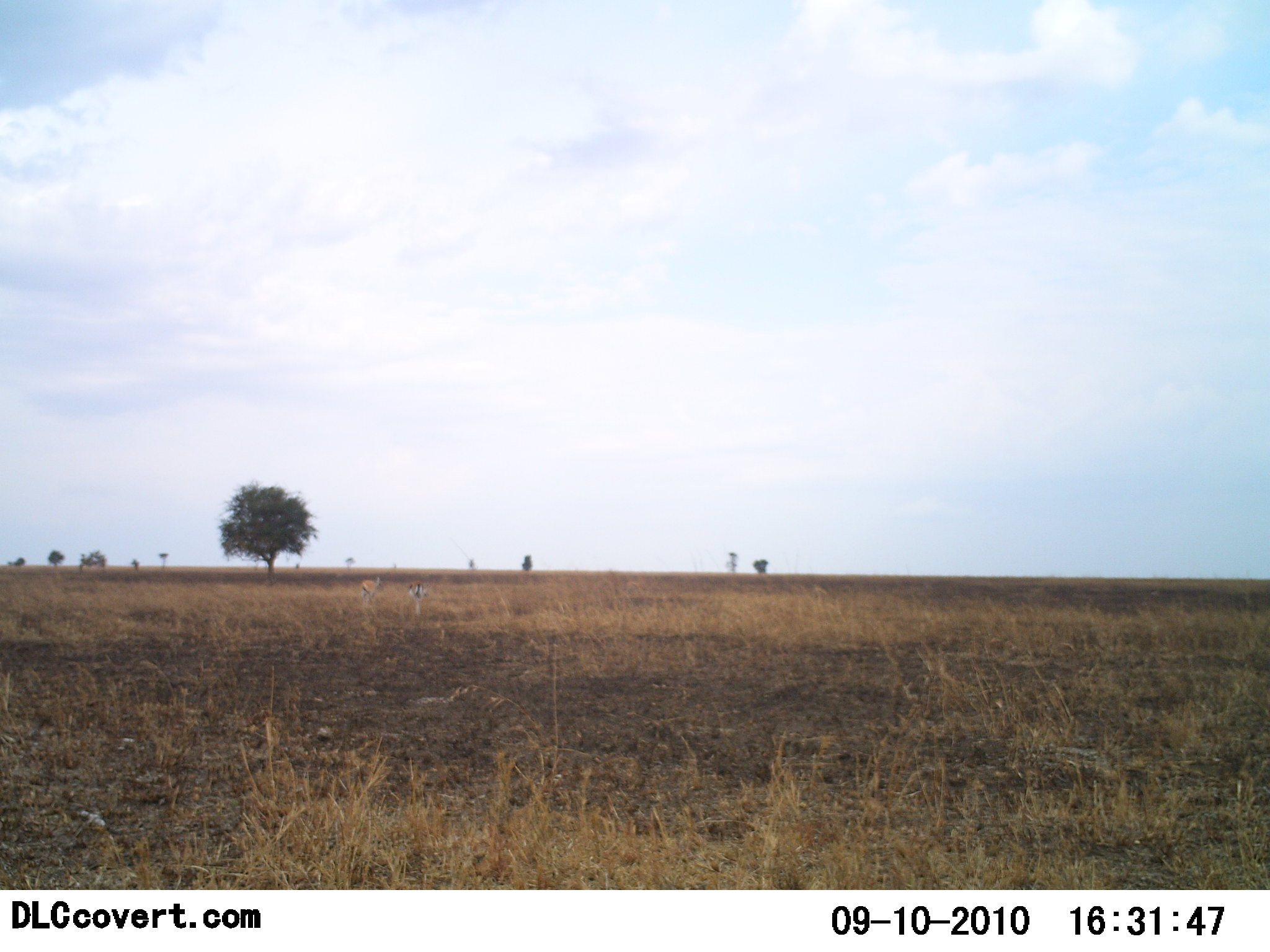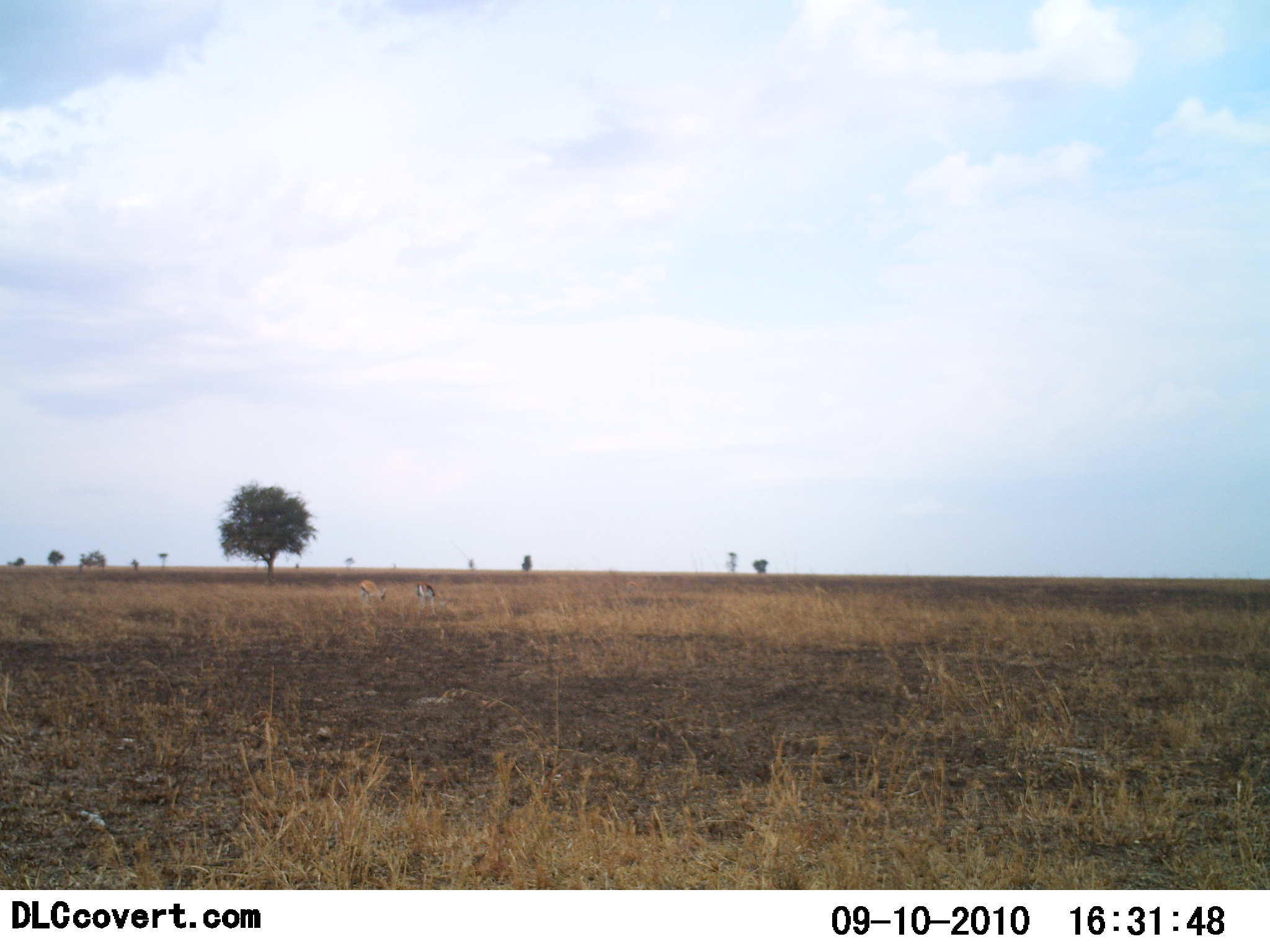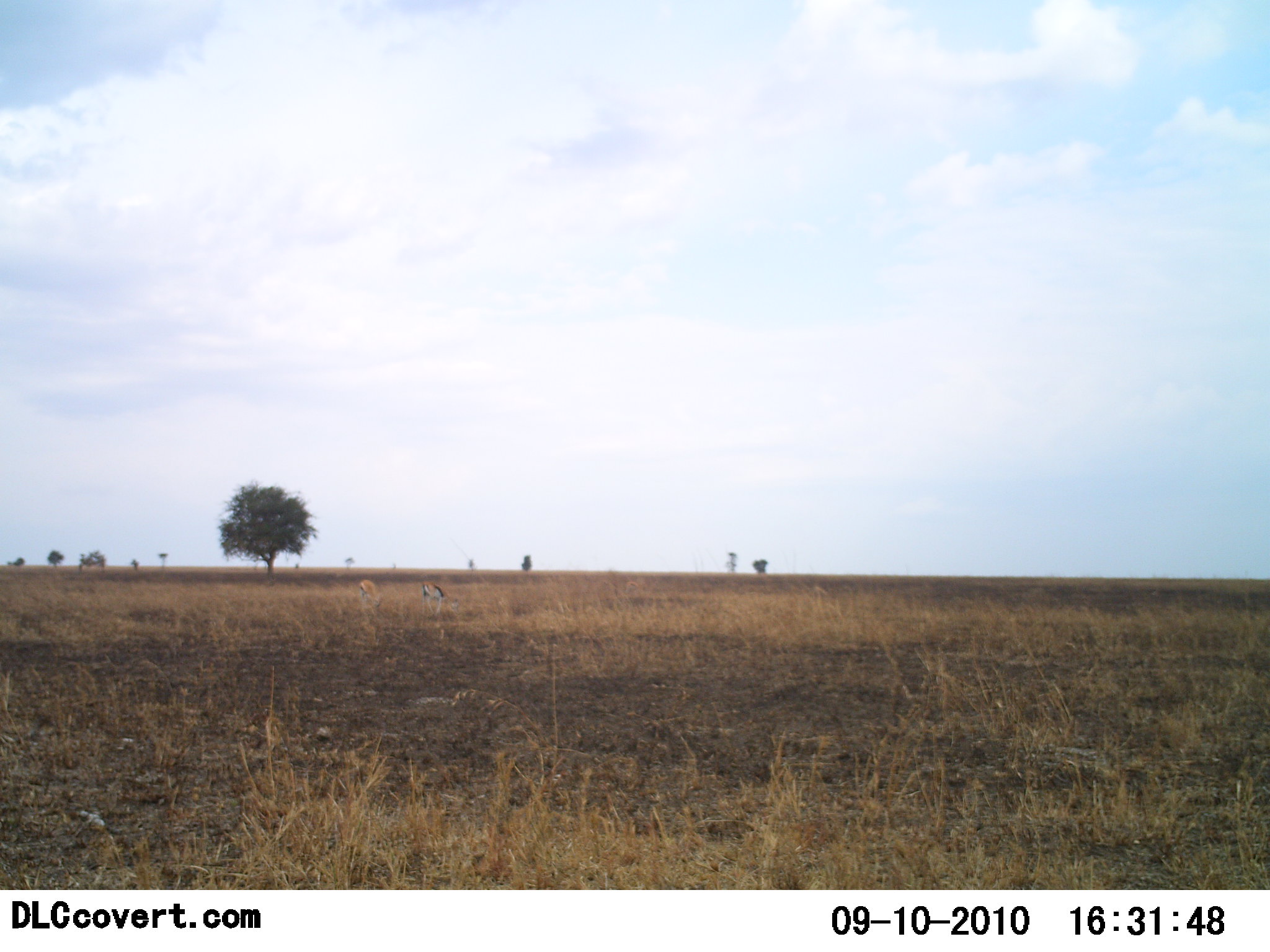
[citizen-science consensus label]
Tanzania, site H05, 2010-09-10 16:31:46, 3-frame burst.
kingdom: Animalia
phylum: Chordata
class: Mammalia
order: Artiodactyla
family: Bovidae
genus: Eudorcas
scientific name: Eudorcas thomsonii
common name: thomson's gazelle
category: gazellethomsons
Gazellethomsons (thomson's gazelle) (Eudorcas thomsonii), count 2. Behavior (volunteer vote fractions): standing 27%, resting 0%, moving 18%, interacting 0%. Young present (vote fraction): 0%. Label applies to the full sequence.